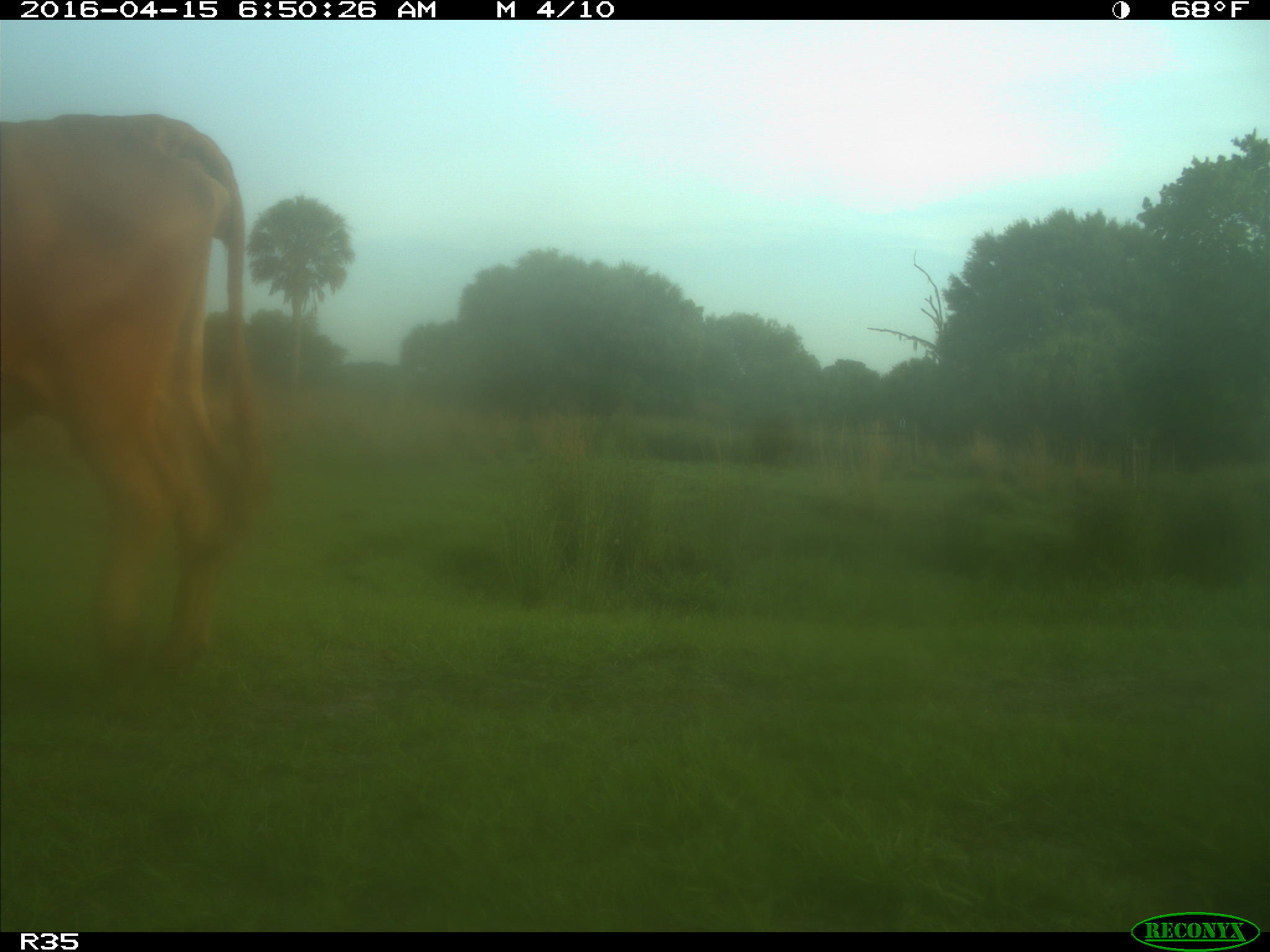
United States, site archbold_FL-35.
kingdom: Animalia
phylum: Chordata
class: Mammalia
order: Artiodactyla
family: Bovidae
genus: Bos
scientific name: Bos taurus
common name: domestic cow